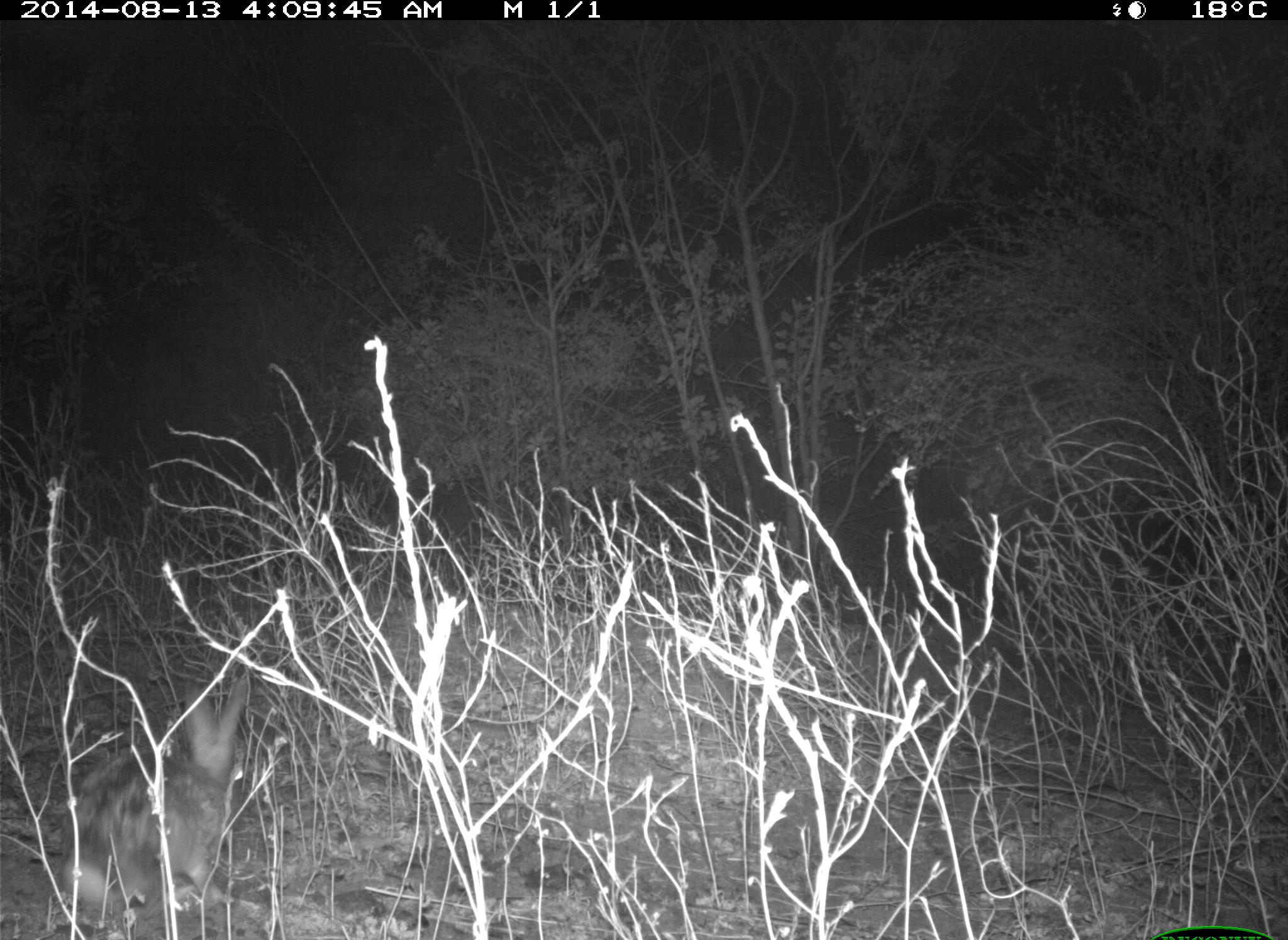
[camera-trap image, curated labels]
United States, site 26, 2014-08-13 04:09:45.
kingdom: Animalia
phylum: Chordata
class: Mammalia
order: Lagomorpha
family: Leporidae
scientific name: Leporidae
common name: rabbits and hares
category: rabbit